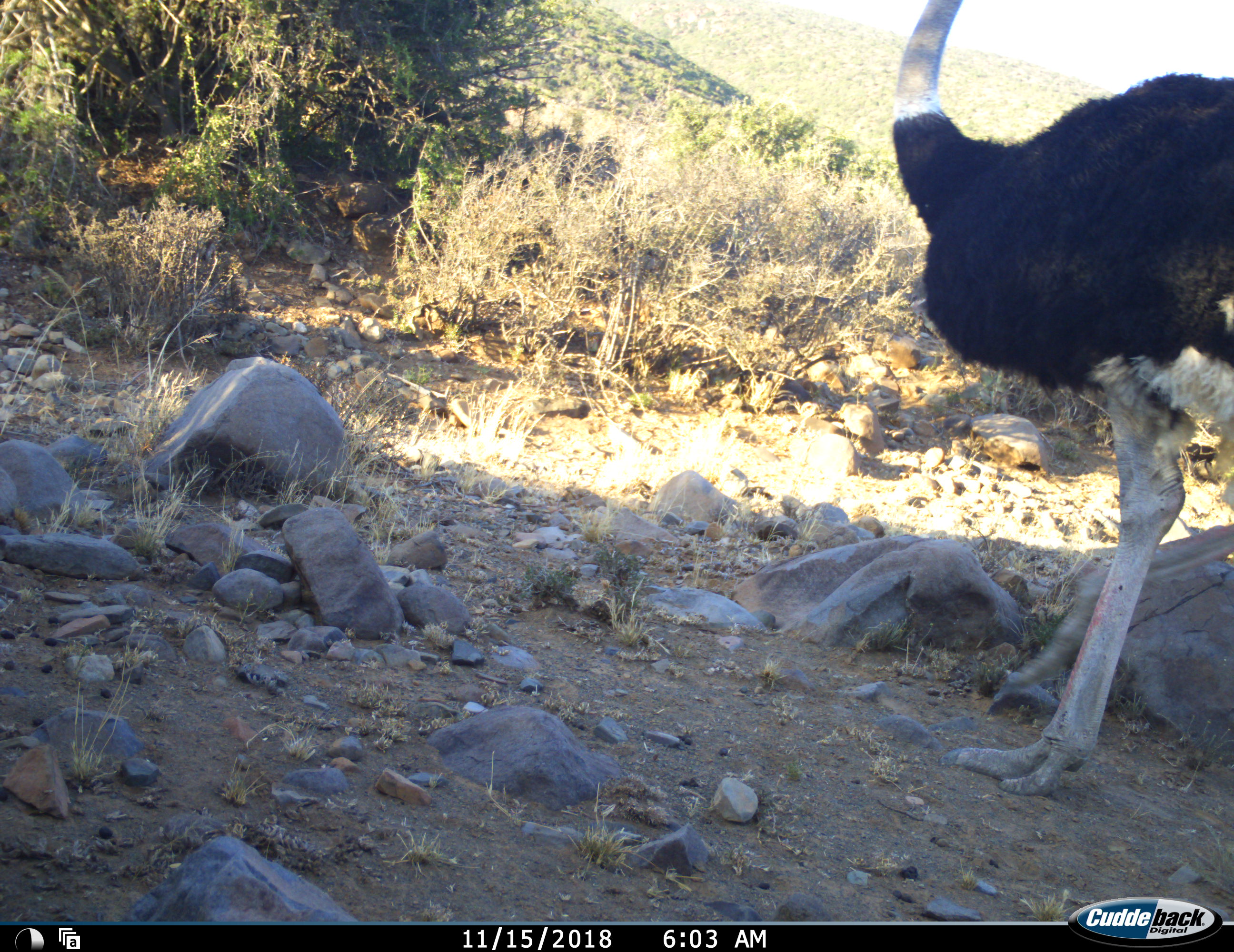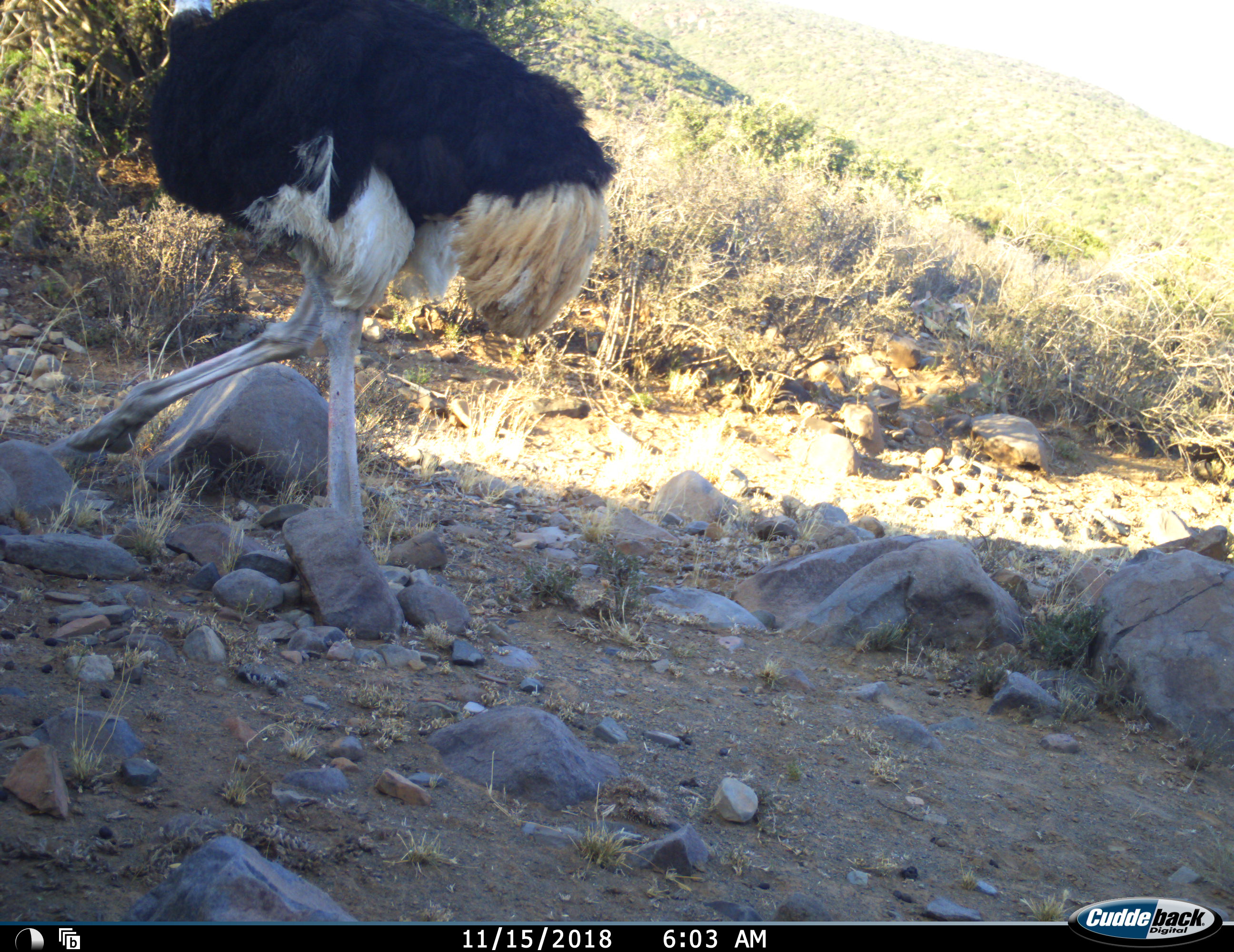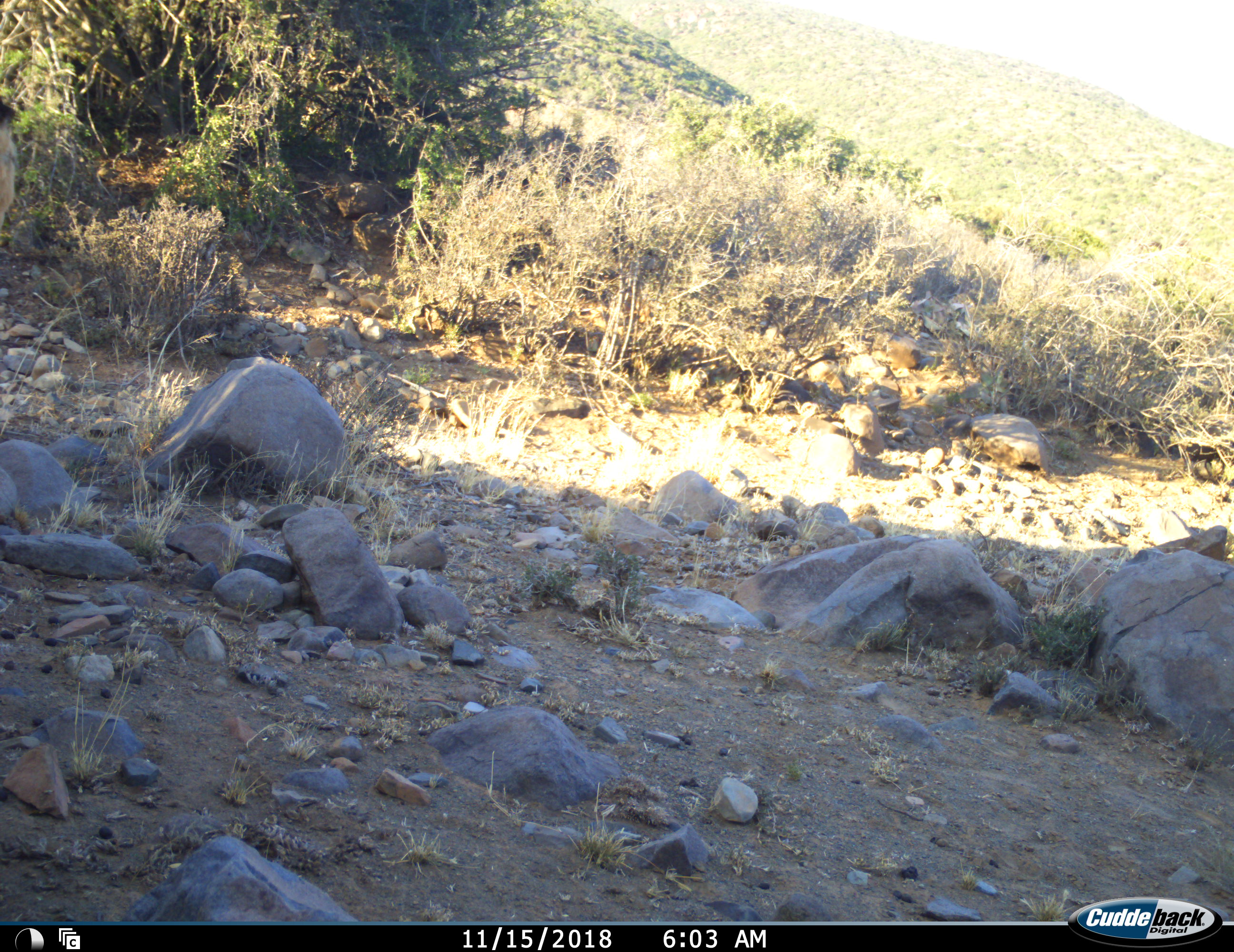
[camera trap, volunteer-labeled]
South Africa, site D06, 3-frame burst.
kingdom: Animalia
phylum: Chordata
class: Aves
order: Struthioniformes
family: Struthionidae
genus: Struthio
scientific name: Struthio camelus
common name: ostrich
Ostrich (Struthio camelus), count 1. Behavior (volunteer vote fractions): standing 0%, resting 0%, moving 100%, interacting 0%. Young present (vote fraction): 0%. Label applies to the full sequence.